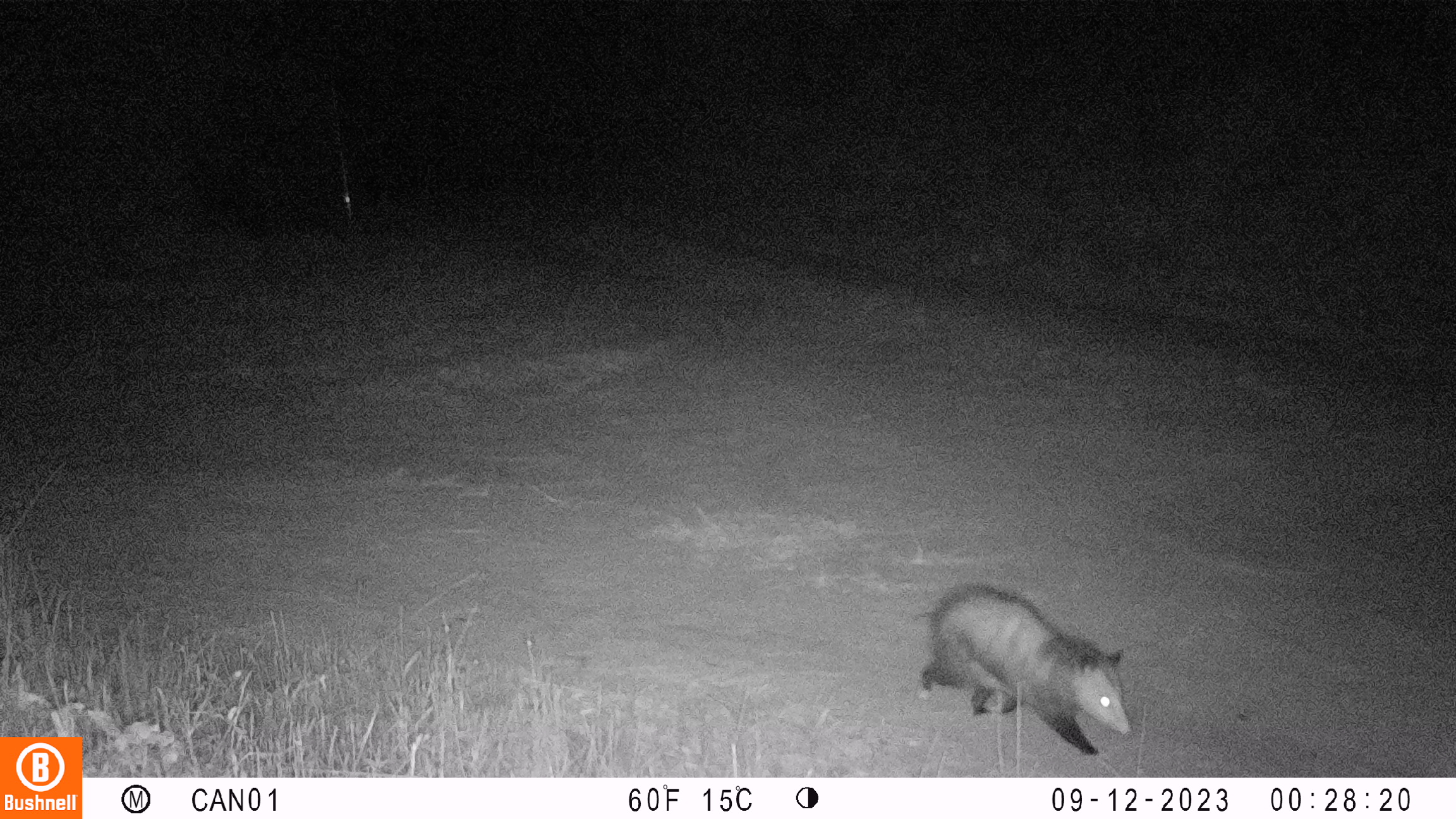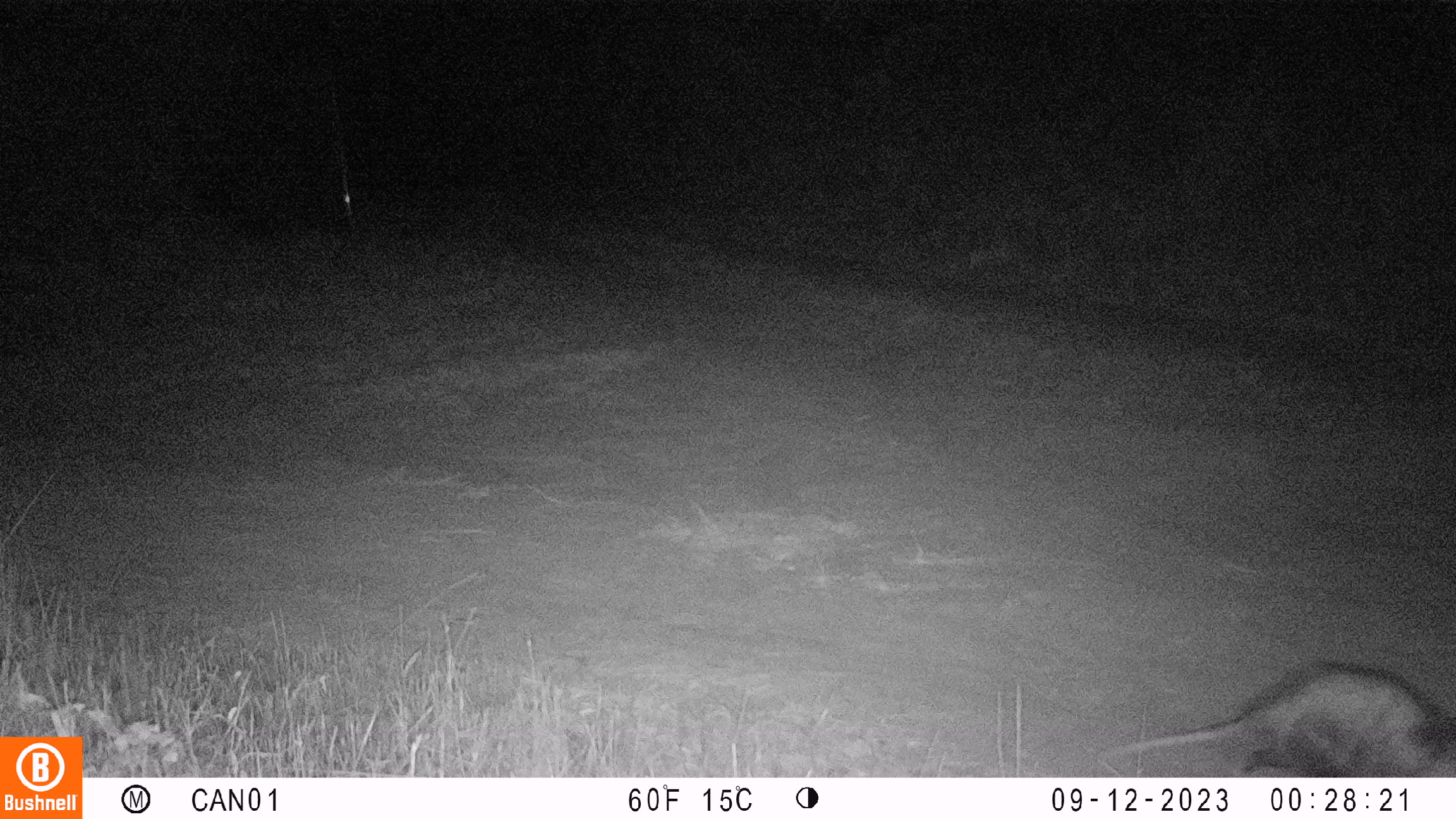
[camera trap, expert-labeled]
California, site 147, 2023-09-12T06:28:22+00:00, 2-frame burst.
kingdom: Animalia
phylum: Chordata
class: Mammalia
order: Didelphimorphia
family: Didelphidae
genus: Didelphis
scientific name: Didelphis virginiana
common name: virginia opossum